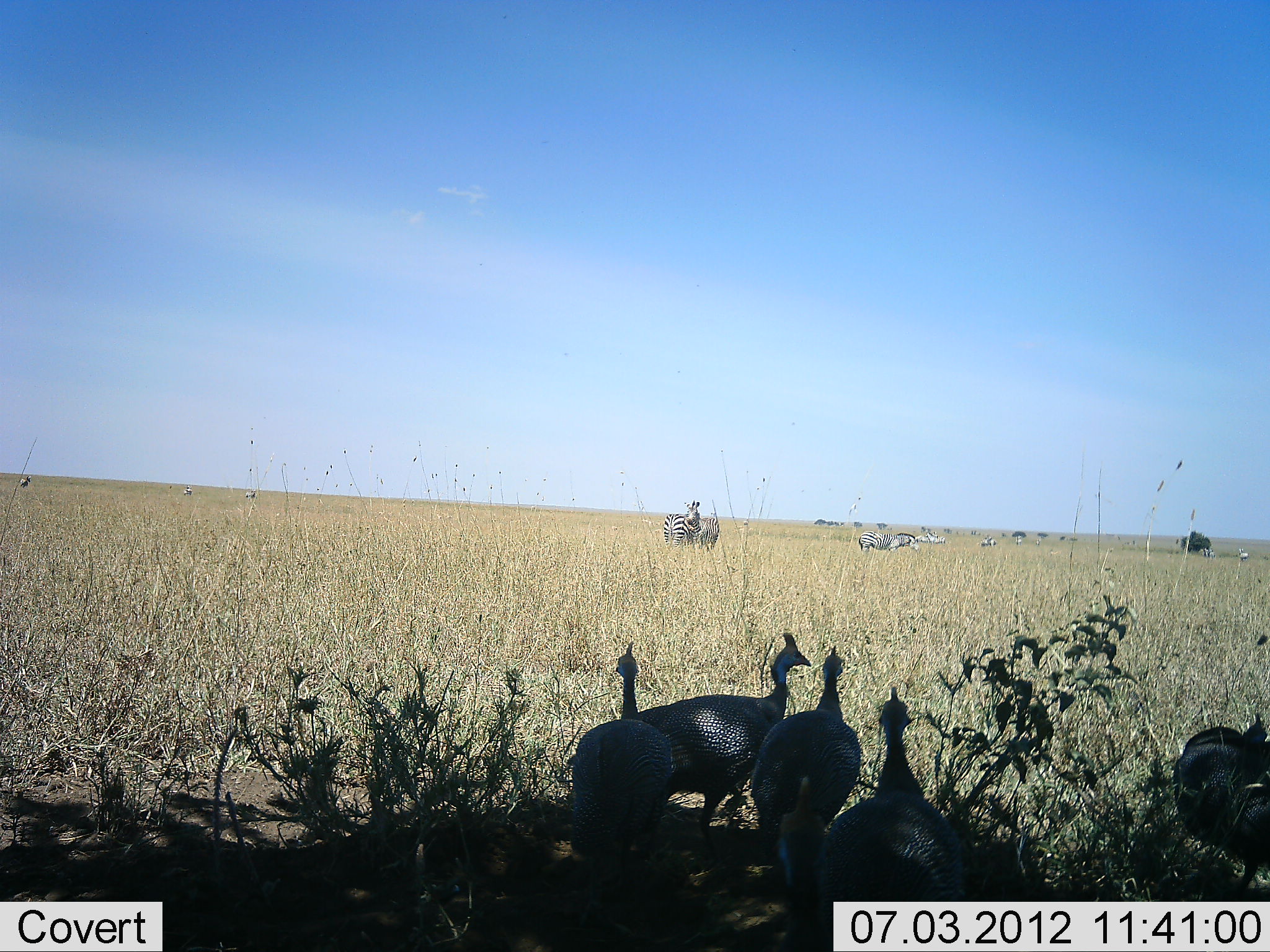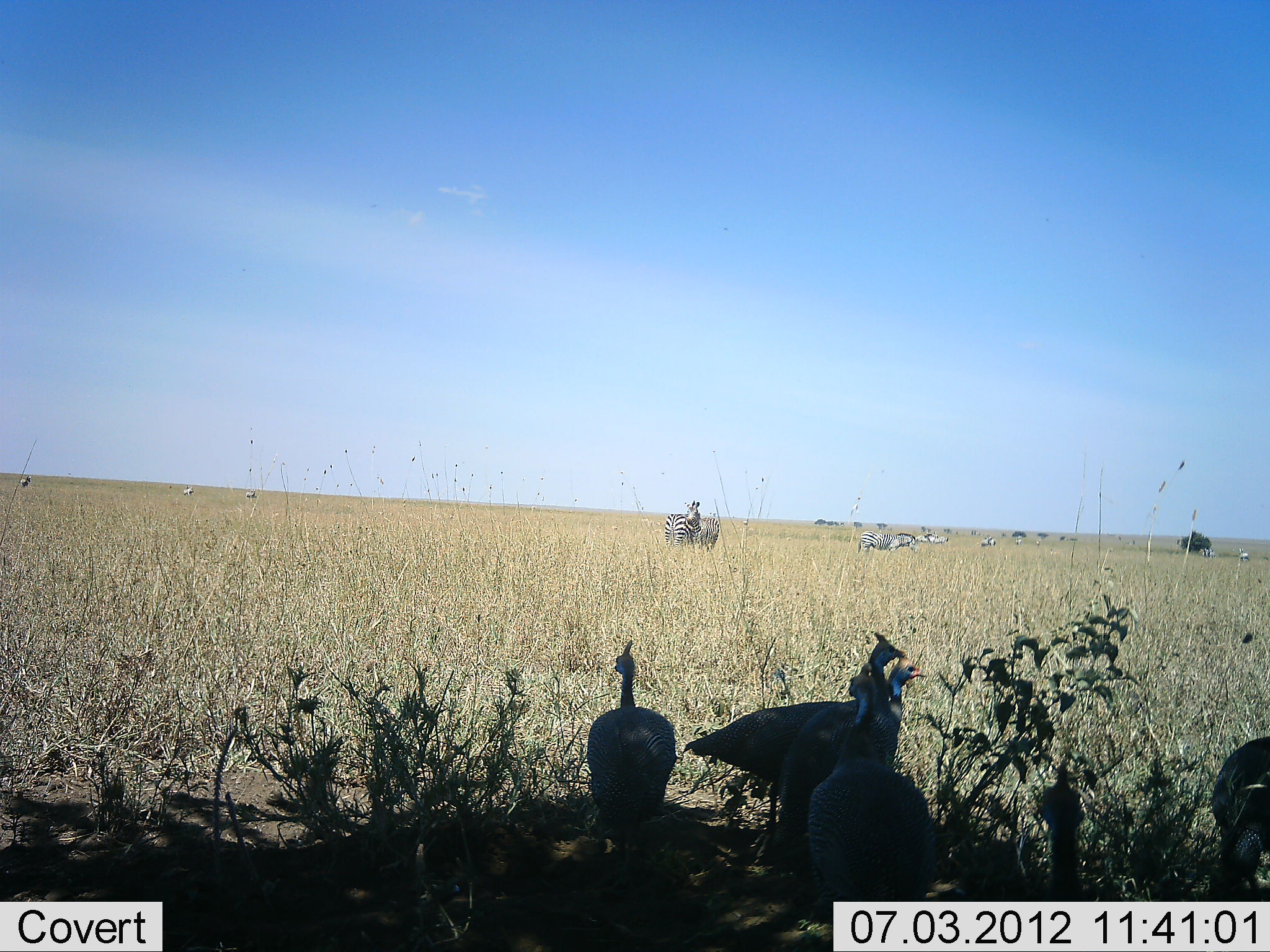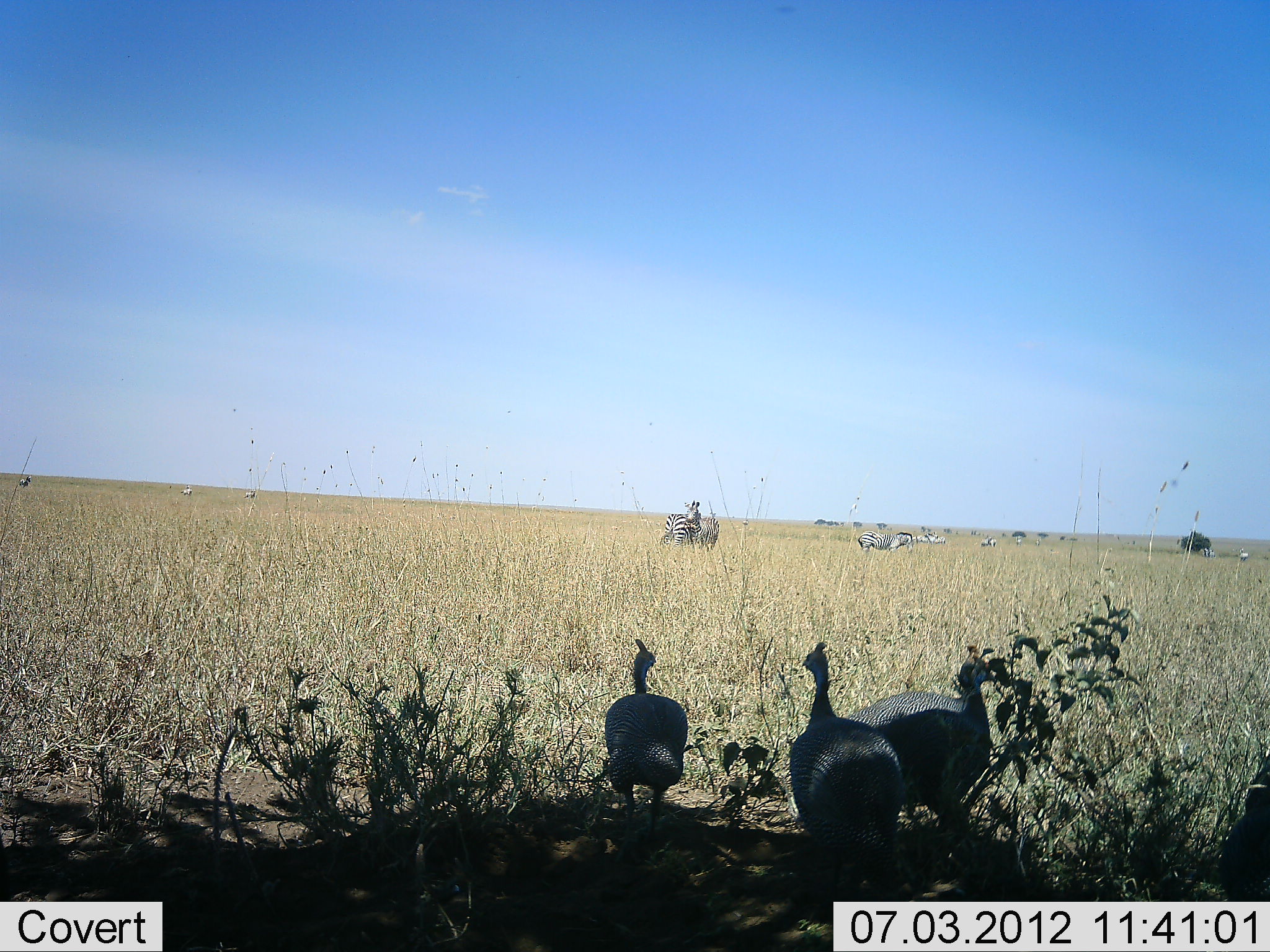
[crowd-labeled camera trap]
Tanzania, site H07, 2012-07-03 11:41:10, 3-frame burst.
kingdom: Animalia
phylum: Chordata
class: Aves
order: Galliformes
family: Numididae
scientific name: Numididae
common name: guinea fowl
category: guineafowl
Guineafowl (guinea fowl) (Numididae), count 6. Behavior (volunteer vote fractions): standing 30%, resting 0%, moving 90%, interacting 0%. Young present (vote fraction): 0%. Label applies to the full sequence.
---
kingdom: Animalia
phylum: Chordata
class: Mammalia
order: Perissodactyla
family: Equidae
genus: Equus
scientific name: Equus quagga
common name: plains zebra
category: zebra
Zebra (plains zebra) (Equus quagga), count 7. Behavior (volunteer vote fractions): standing 100%, resting 0%, moving 10%, interacting 0%. Young present (vote fraction): 0%. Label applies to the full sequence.